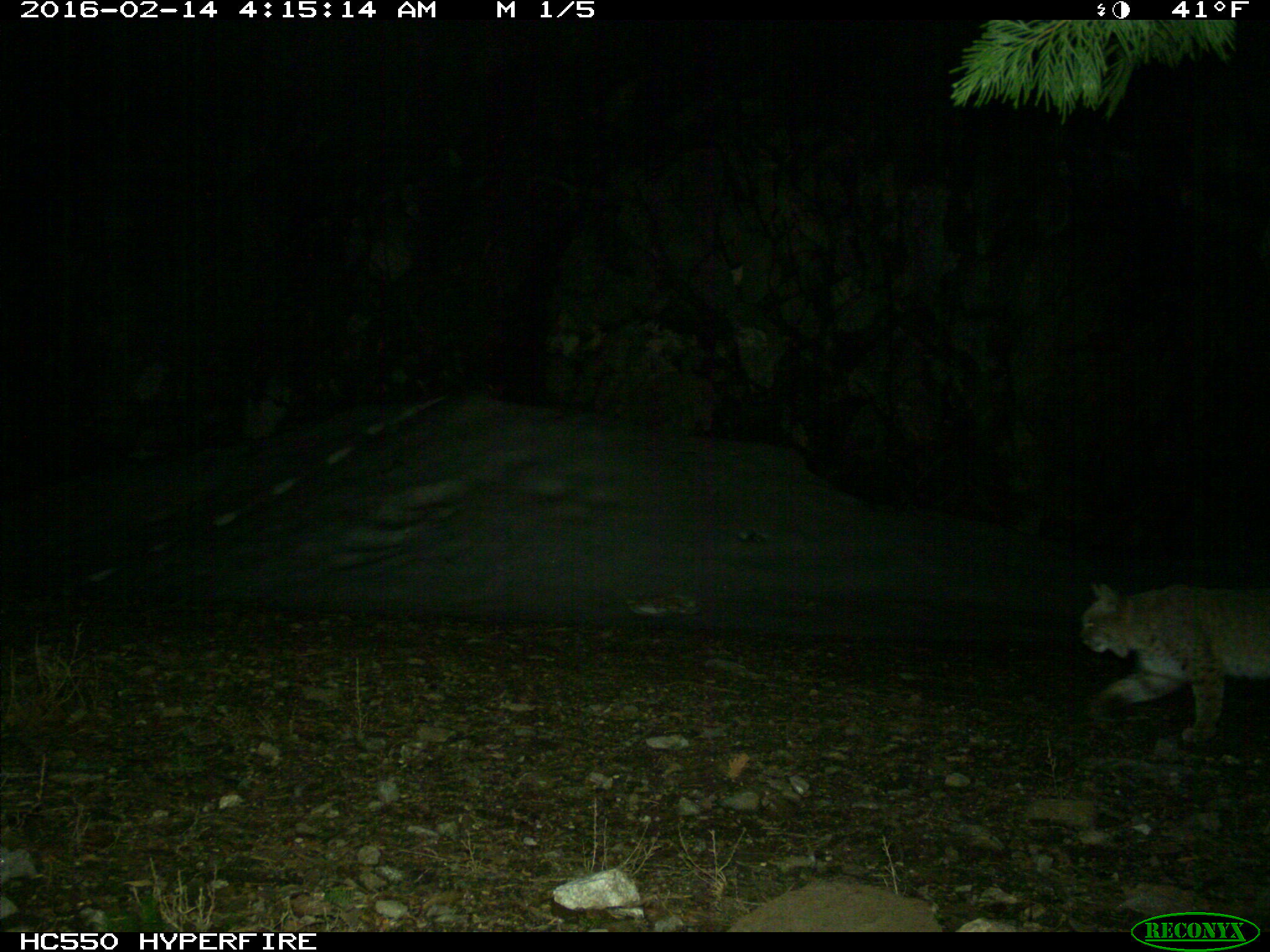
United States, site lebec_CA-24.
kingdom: Animalia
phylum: Chordata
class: Mammalia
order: Carnivora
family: Felidae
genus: Lynx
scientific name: Lynx rufus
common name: bobcat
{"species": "Lynx rufus (bobcat)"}